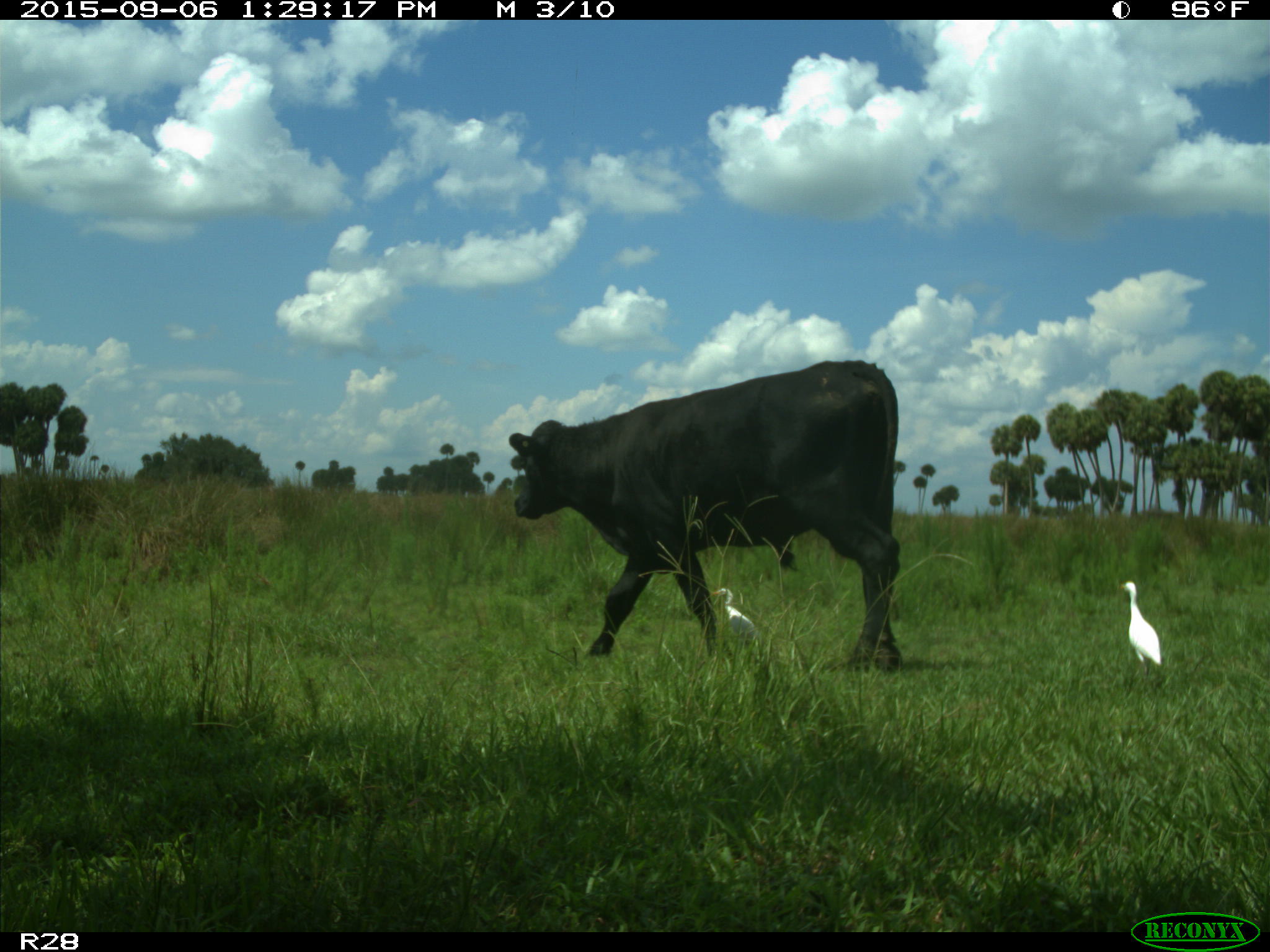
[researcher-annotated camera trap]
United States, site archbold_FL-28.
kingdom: Animalia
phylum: Chordata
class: Mammalia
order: Artiodactyla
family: Bovidae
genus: Bos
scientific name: Bos taurus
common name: domestic cow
Bos taurus (domestic cow).